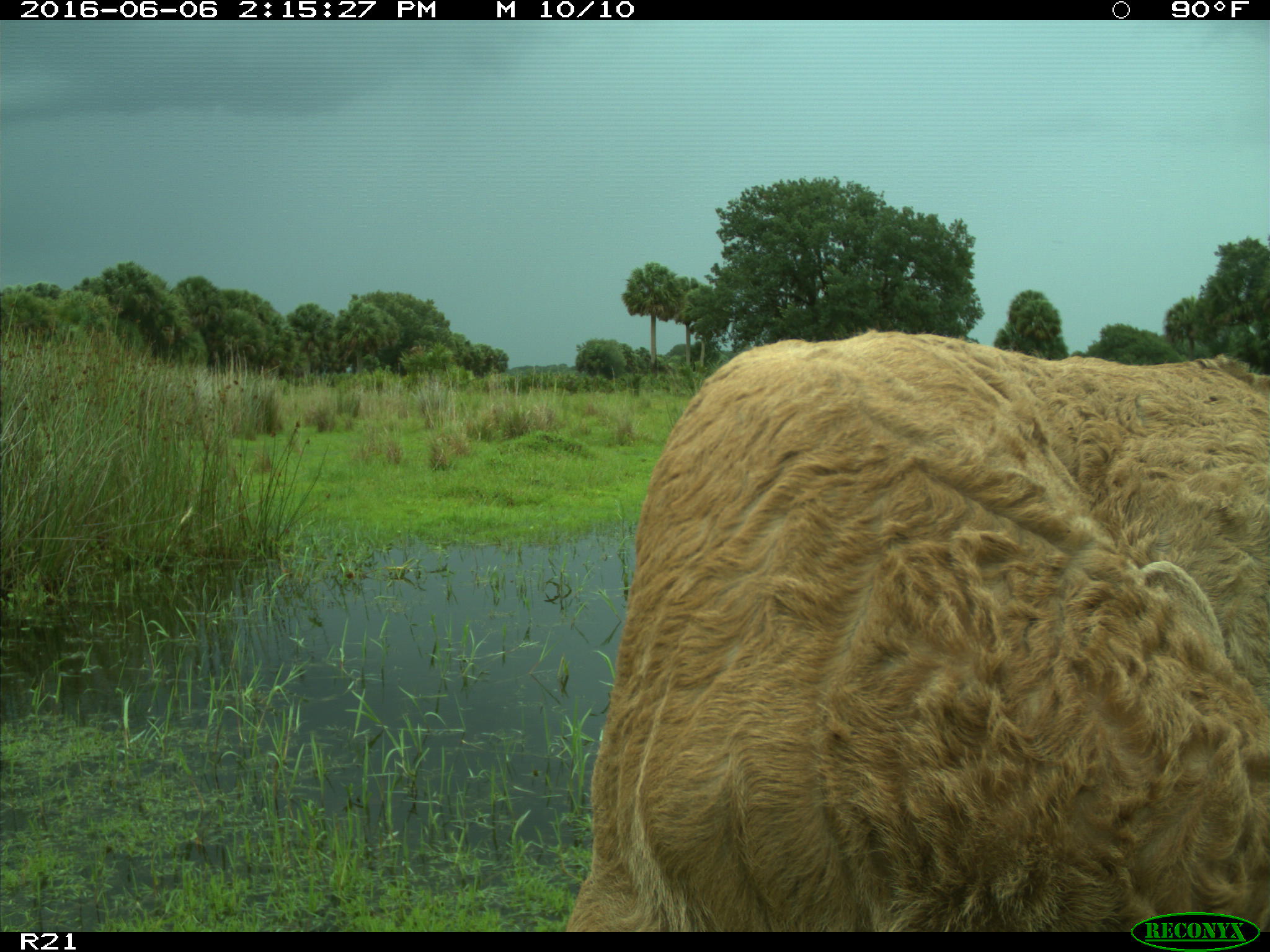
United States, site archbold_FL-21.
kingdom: Animalia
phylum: Chordata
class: Mammalia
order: Artiodactyla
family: Bovidae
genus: Bos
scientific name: Bos taurus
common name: domestic cow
Bos taurus (domestic cow).